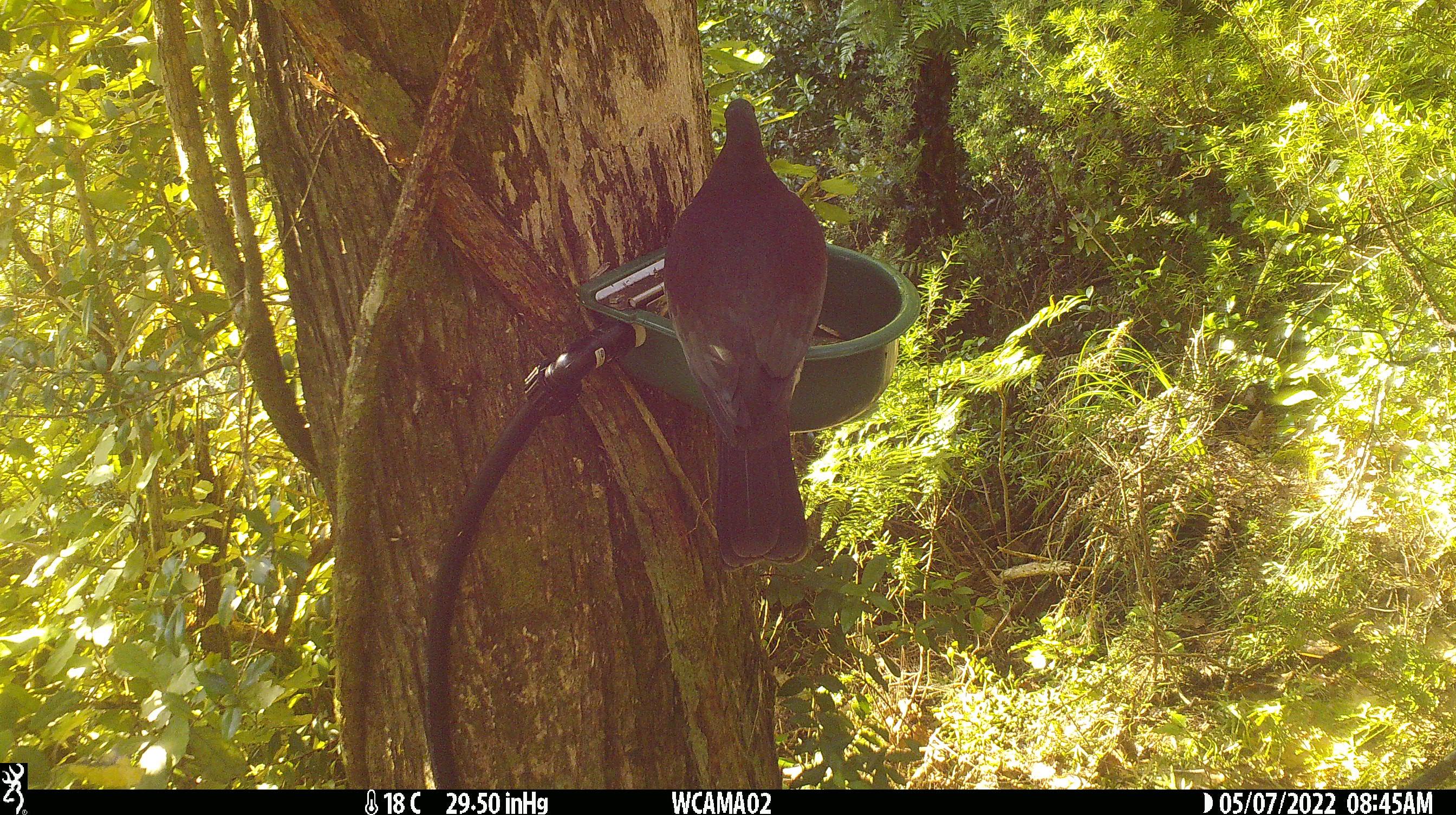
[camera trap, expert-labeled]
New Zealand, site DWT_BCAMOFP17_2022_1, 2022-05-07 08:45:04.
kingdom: Animalia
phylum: Chordata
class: Aves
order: Columbiformes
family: Columbidae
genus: Hemiphaga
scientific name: Hemiphaga novaeseelandiae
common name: new zealand pigeon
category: kereru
Kereru (new zealand pigeon) (Hemiphaga novaeseelandiae).